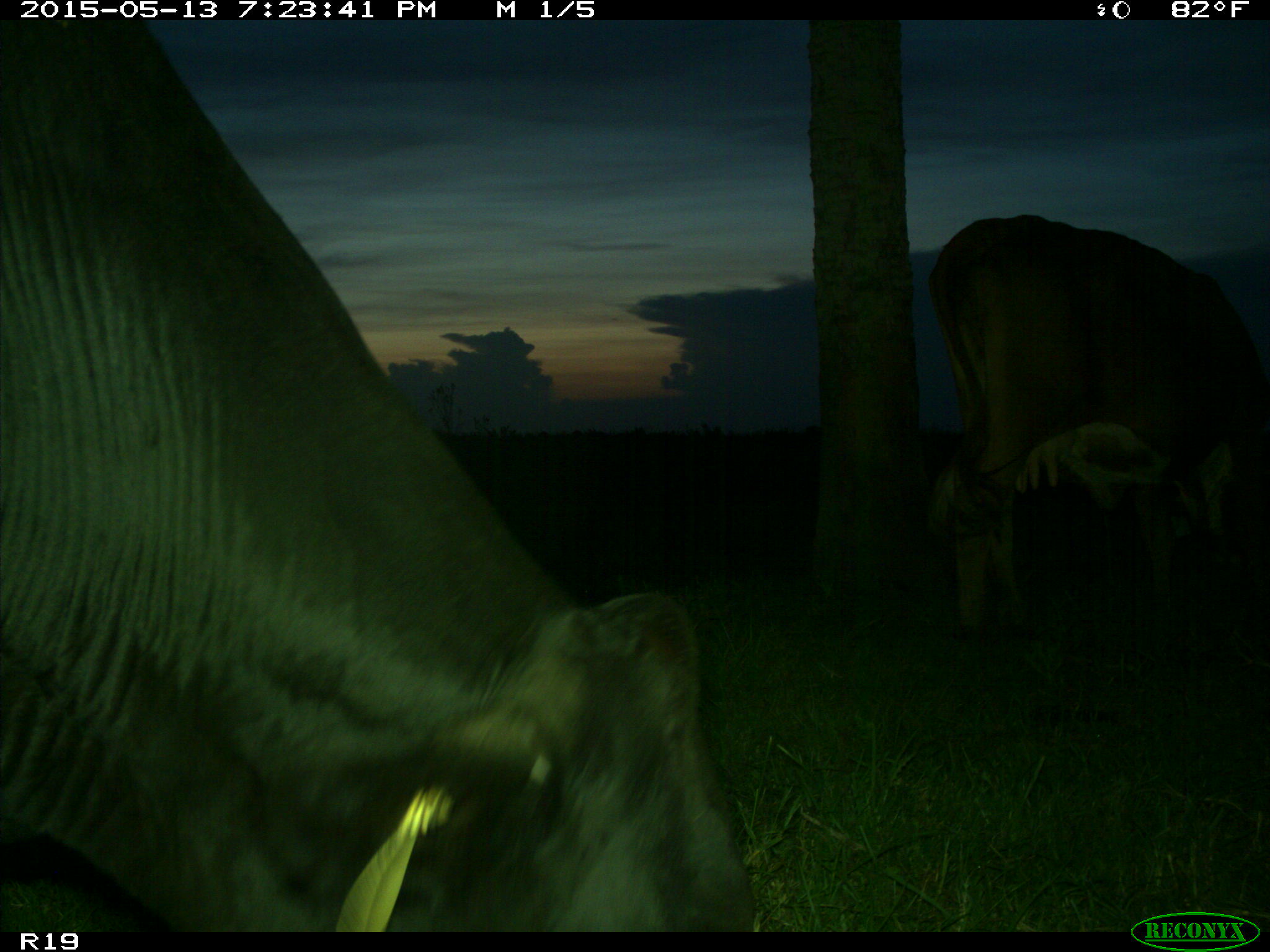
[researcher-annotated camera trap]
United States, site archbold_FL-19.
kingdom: Animalia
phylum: Chordata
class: Mammalia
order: Artiodactyla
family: Bovidae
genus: Bos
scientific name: Bos taurus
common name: domestic cow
Bos taurus (domestic cow).